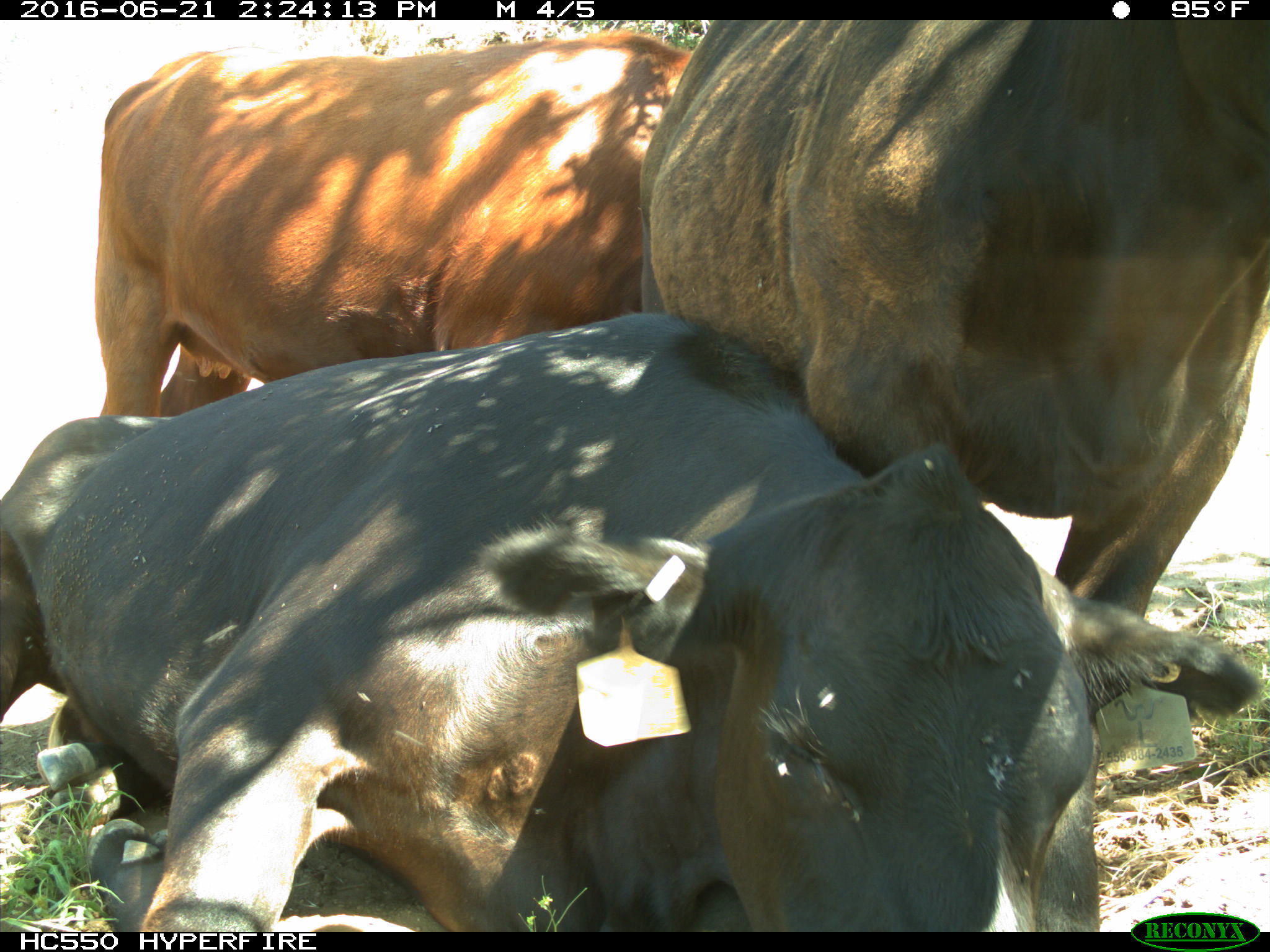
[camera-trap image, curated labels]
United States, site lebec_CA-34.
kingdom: Animalia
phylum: Chordata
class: Mammalia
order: Artiodactyla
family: Bovidae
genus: Bos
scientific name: Bos taurus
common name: domestic cow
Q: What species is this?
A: Bos taurus (domestic cow).